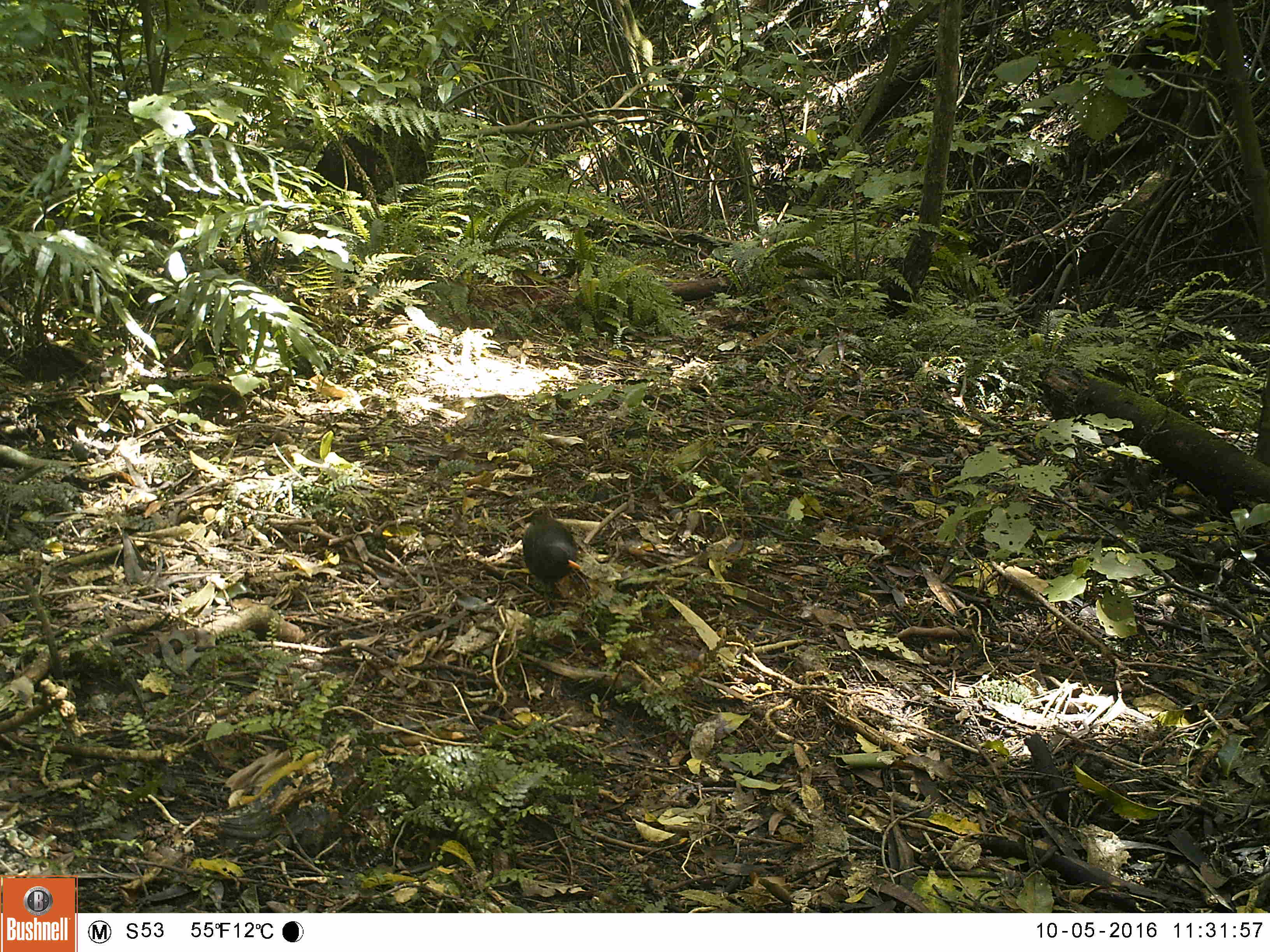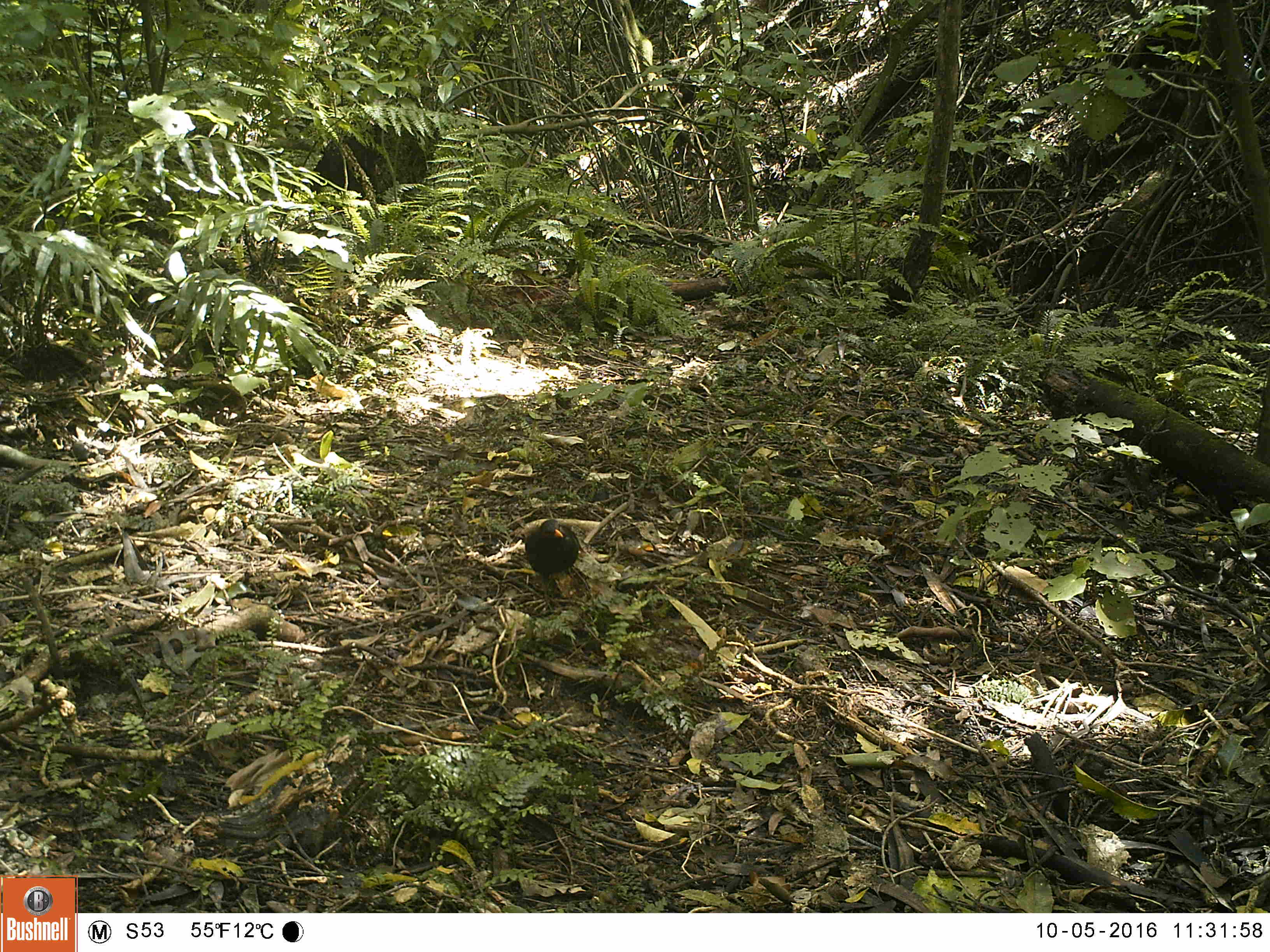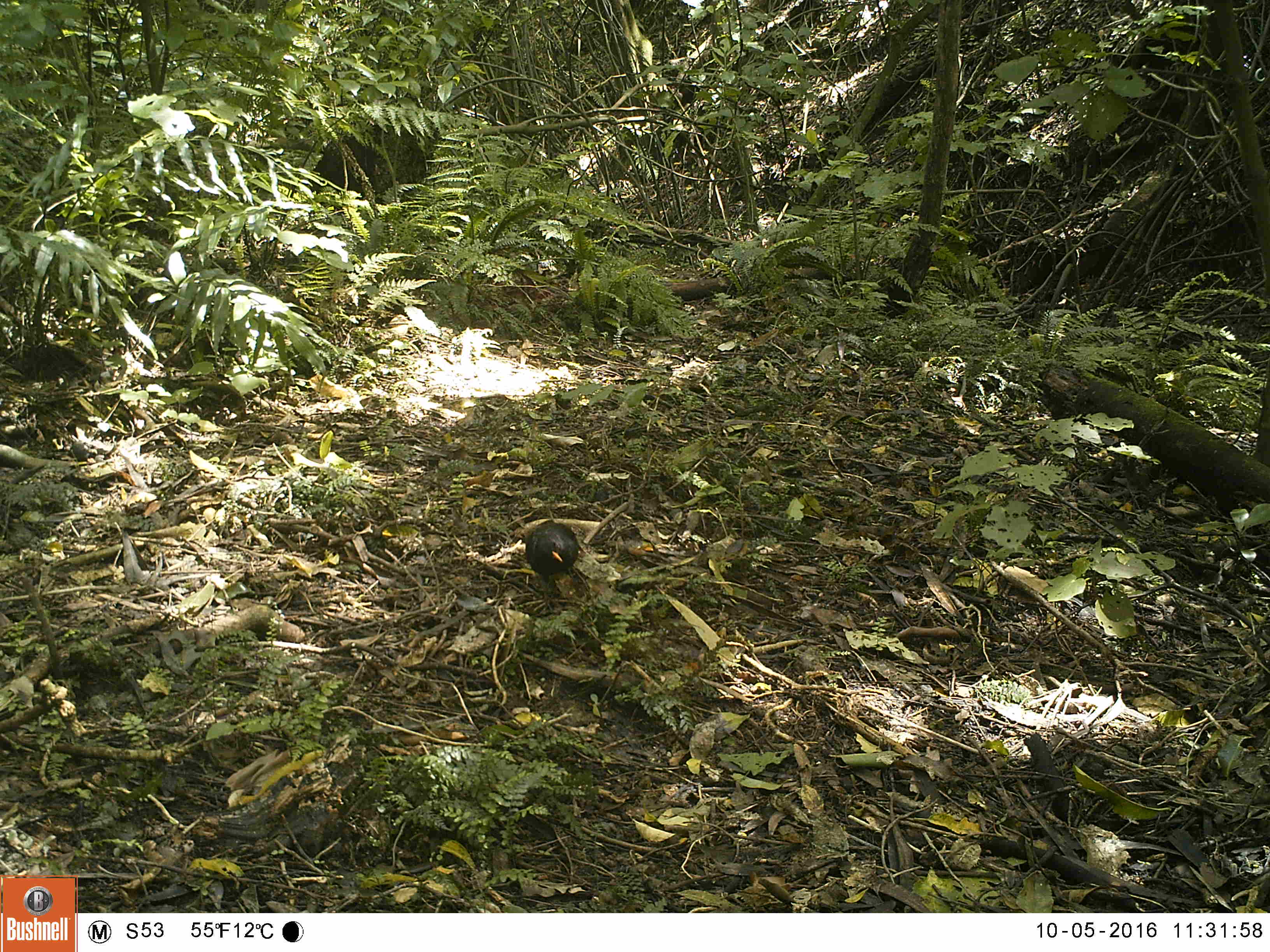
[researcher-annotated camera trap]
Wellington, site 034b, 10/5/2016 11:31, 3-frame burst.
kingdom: Animalia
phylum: Chordata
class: Aves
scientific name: Aves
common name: bird